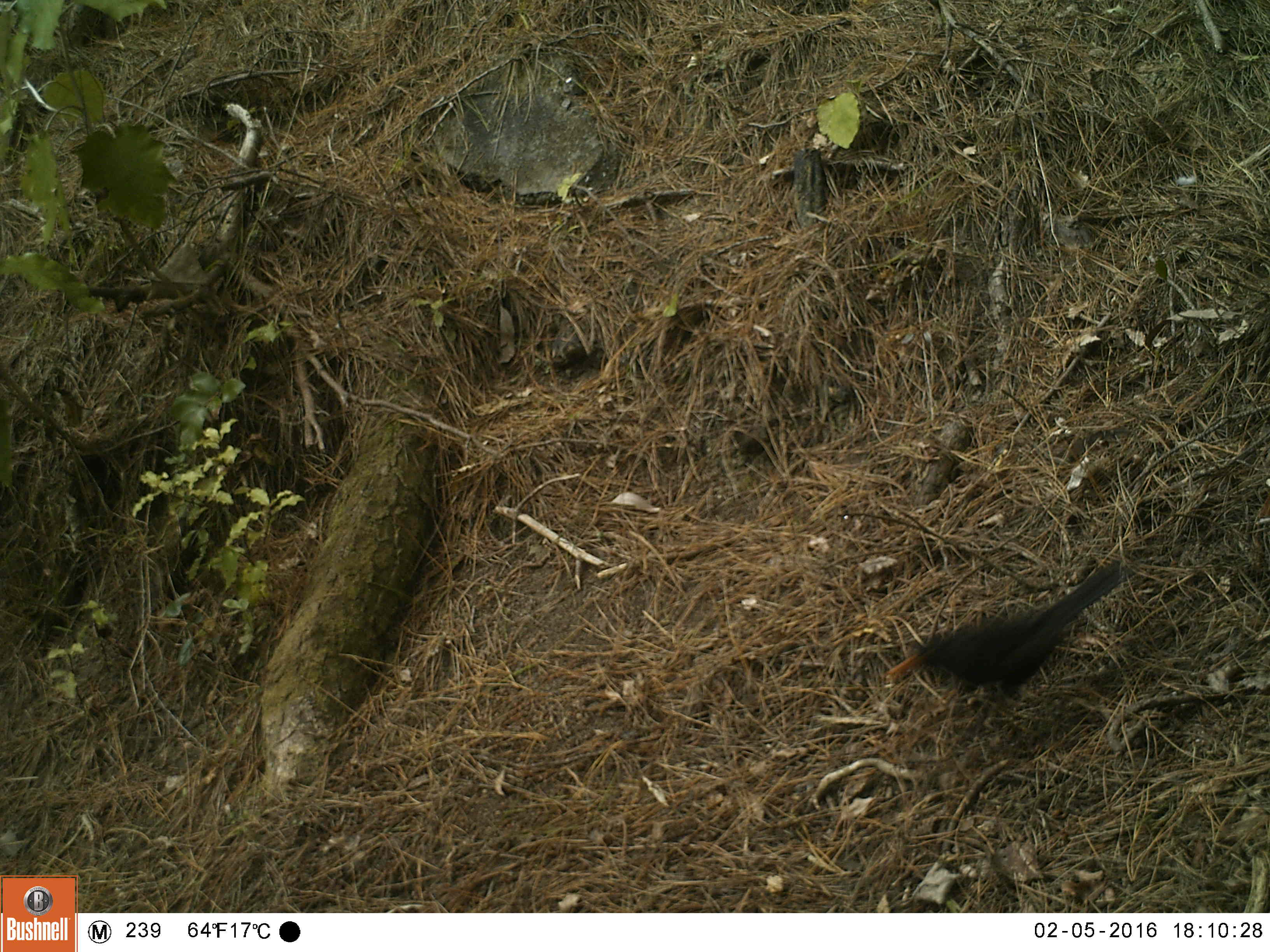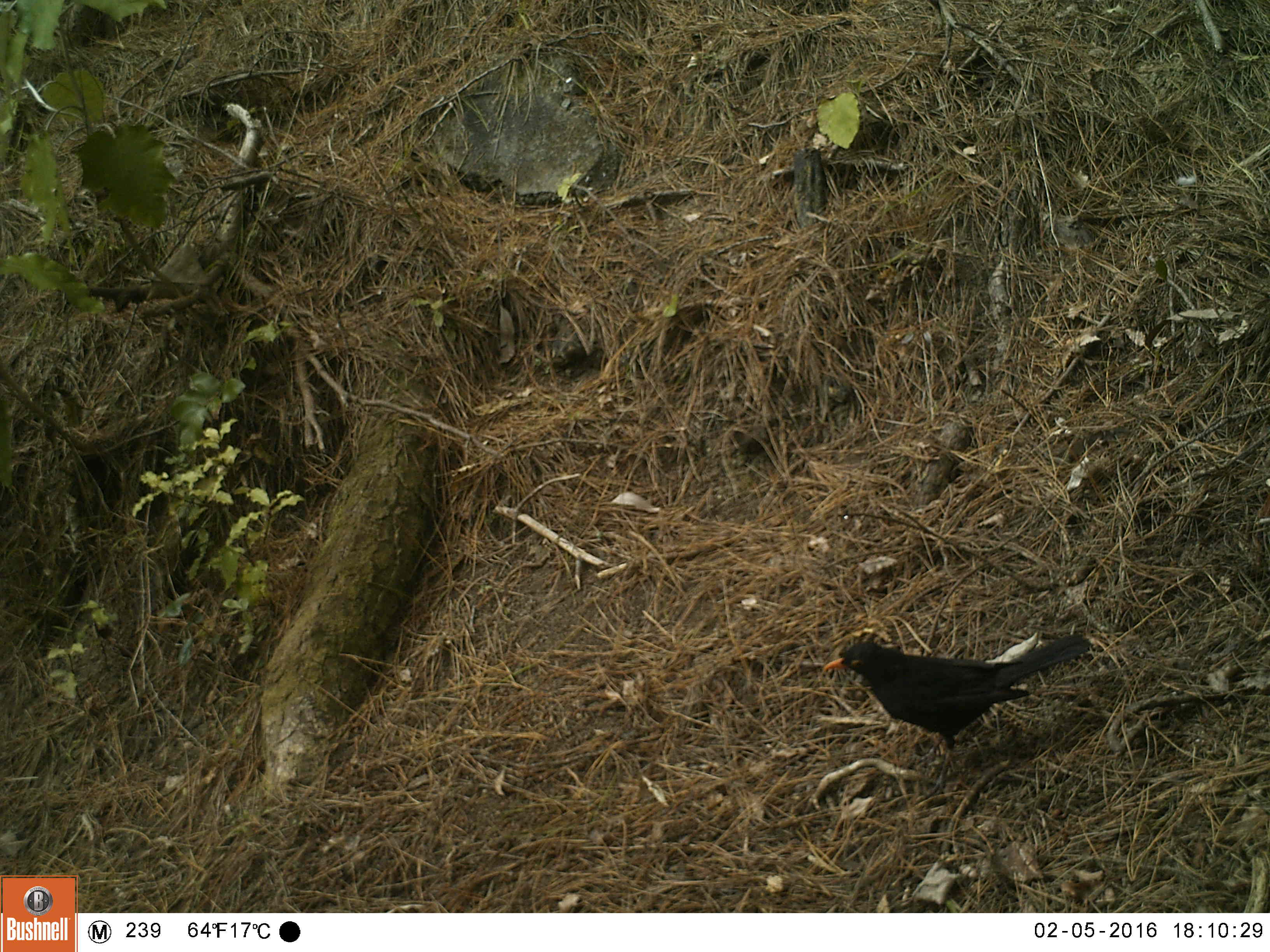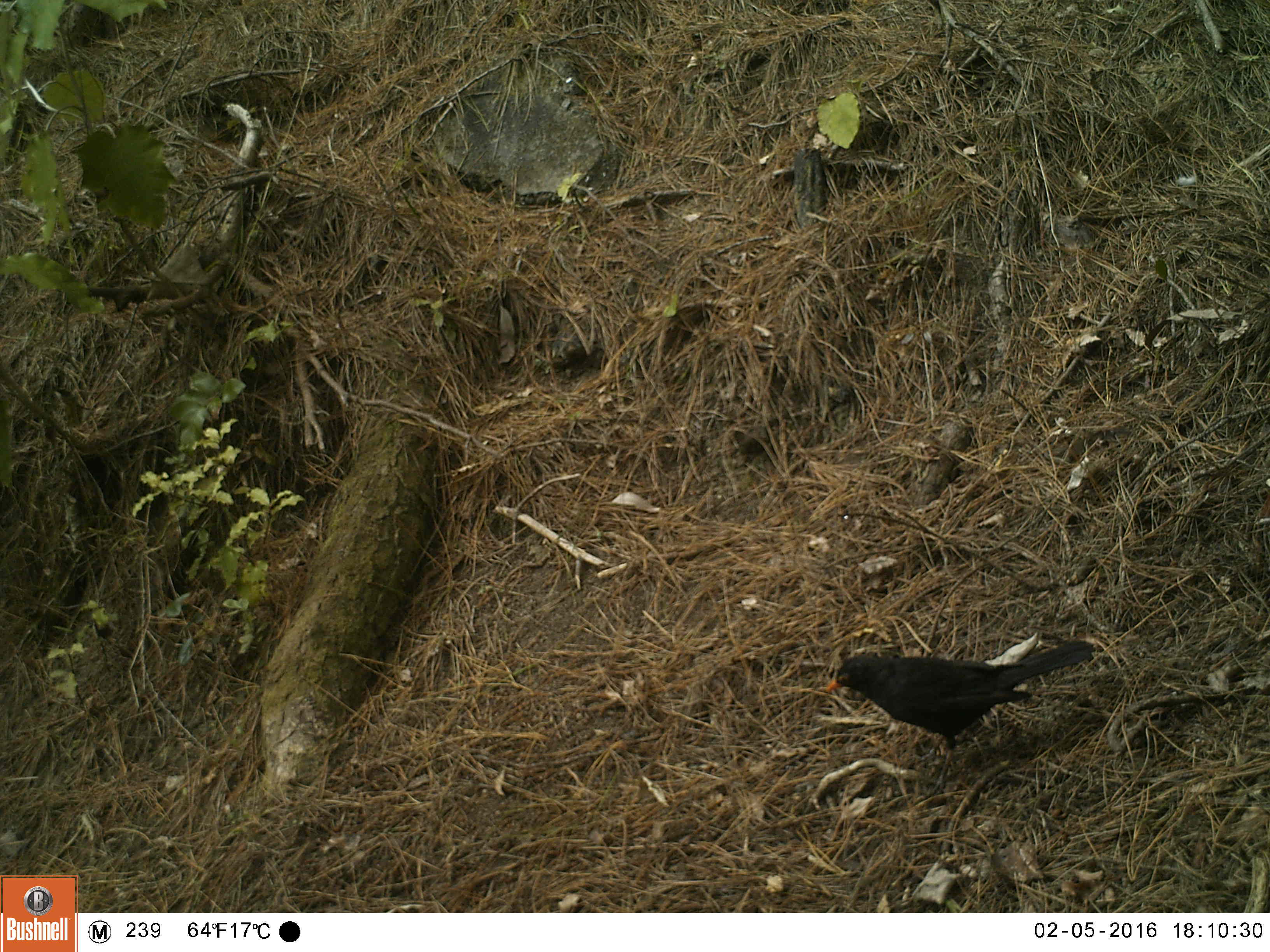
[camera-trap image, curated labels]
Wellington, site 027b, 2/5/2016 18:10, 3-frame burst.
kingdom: Animalia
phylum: Chordata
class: Aves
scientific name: Aves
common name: bird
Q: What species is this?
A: Bird (Aves).